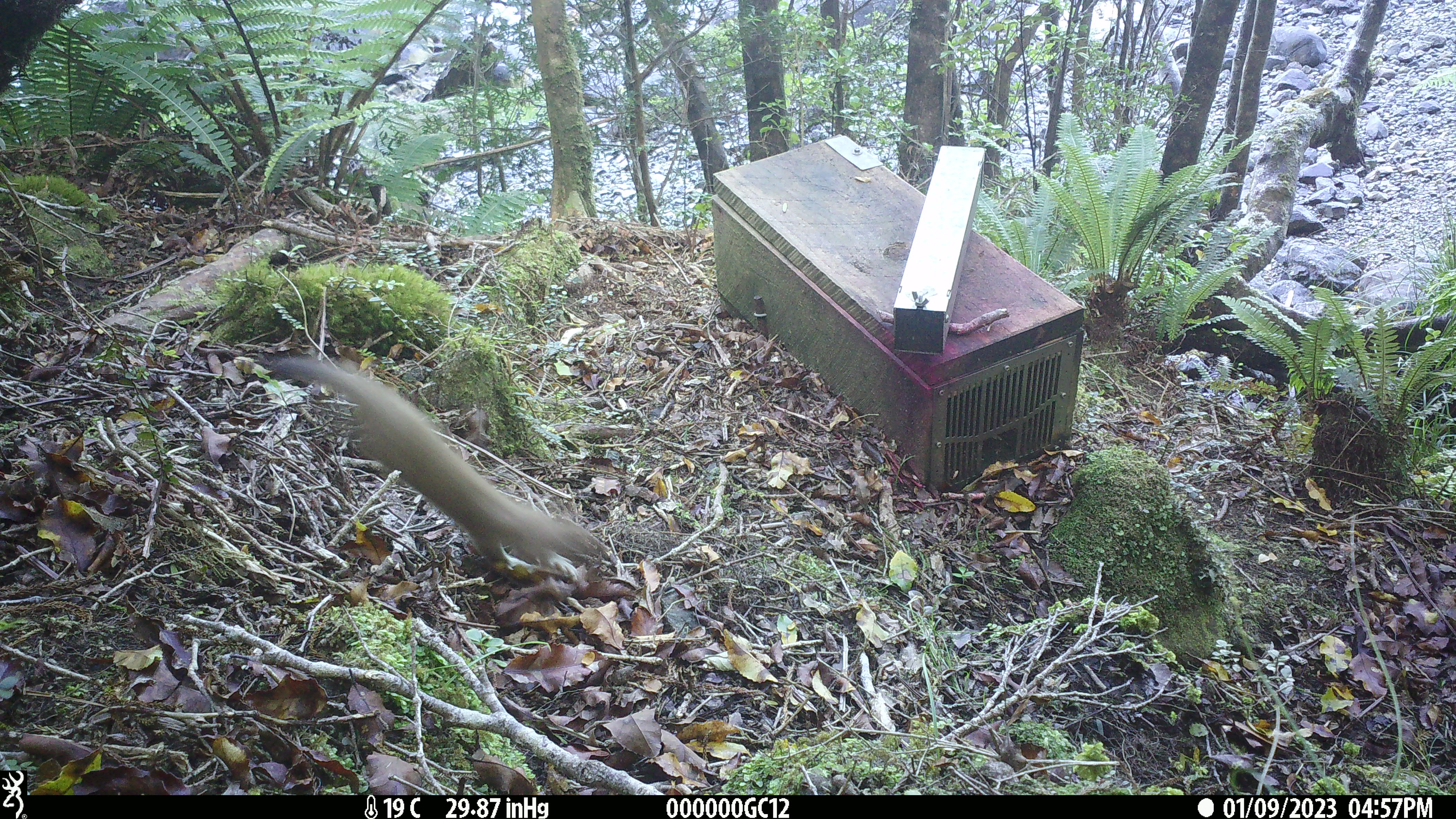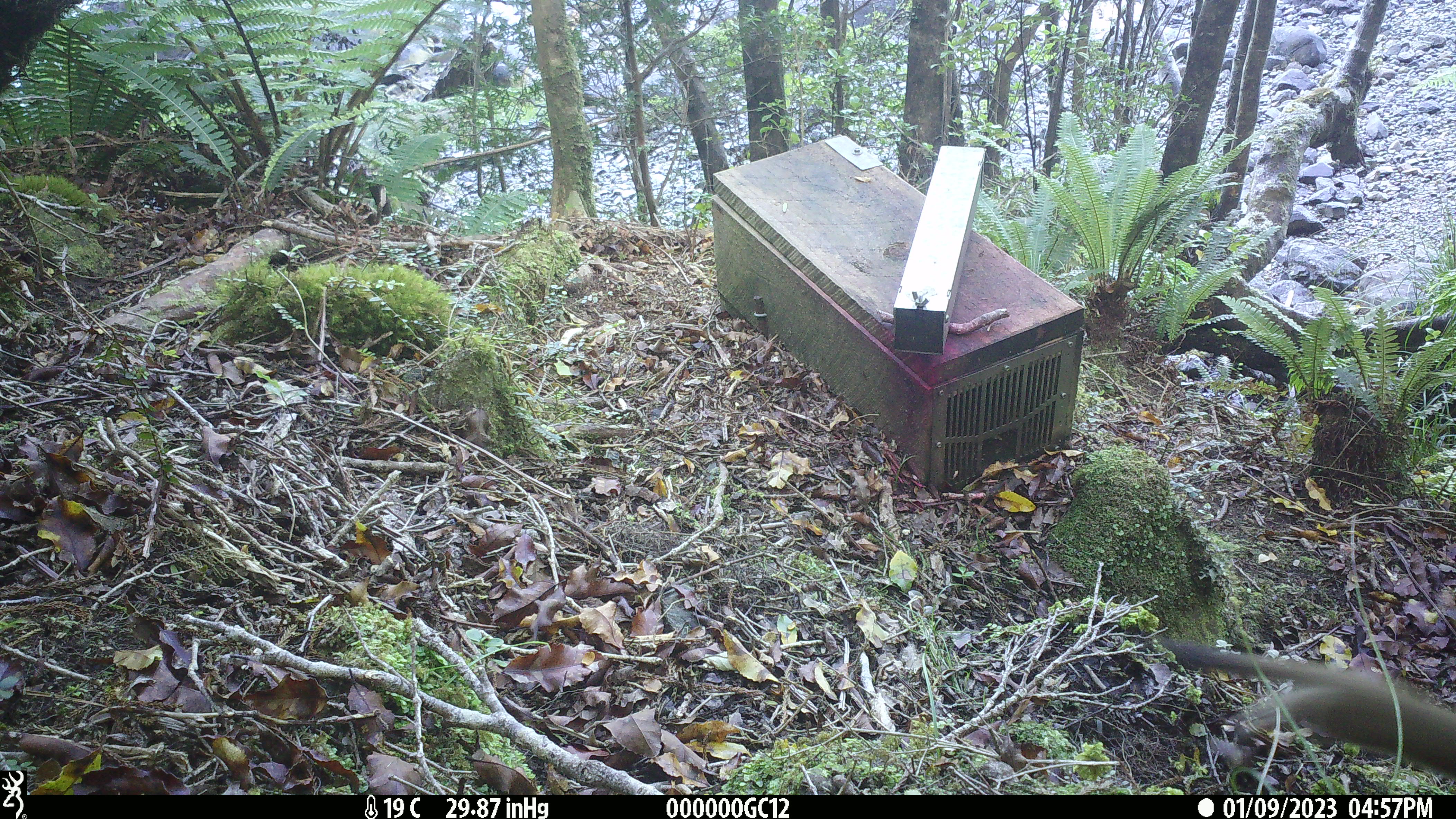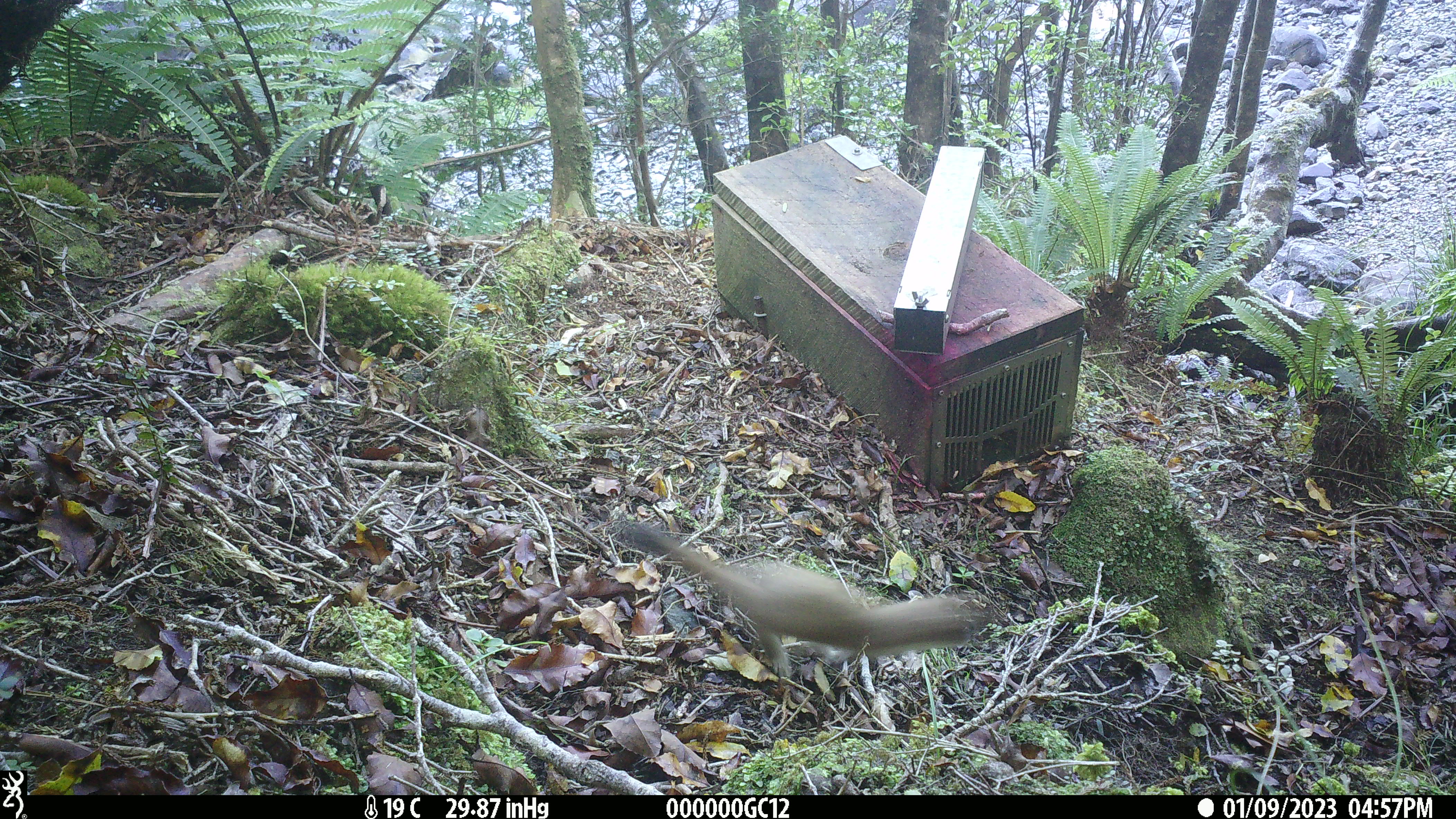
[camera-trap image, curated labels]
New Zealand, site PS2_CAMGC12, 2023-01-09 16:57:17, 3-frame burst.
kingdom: Animalia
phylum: Chordata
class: Mammalia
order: Carnivora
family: Mustelidae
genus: Mustela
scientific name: Mustela erminea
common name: stoat